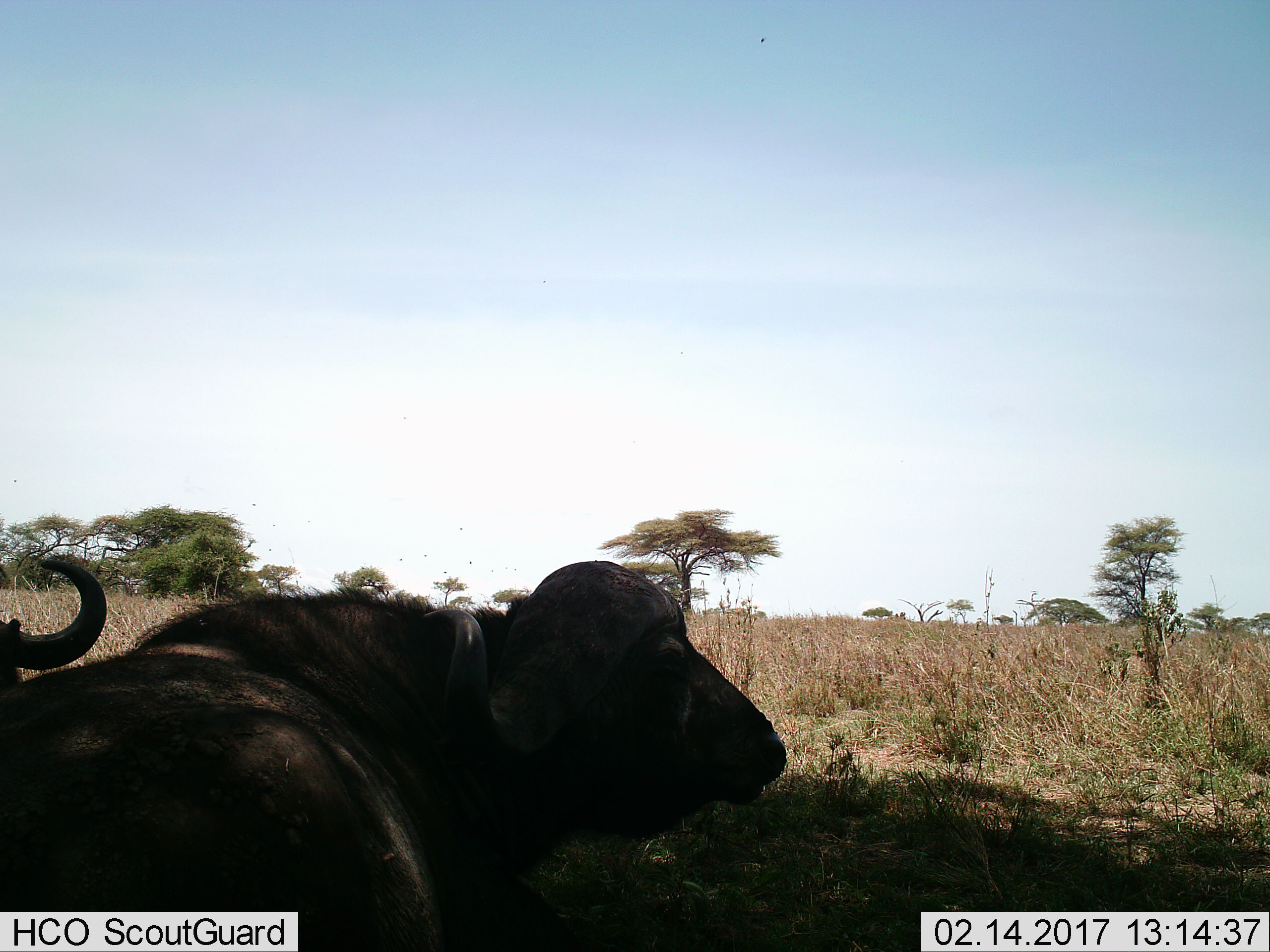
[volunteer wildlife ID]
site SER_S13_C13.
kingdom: Animalia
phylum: Chordata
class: Mammalia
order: Artiodactyla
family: Bovidae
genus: Syncerus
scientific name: Syncerus caffer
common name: african buffalo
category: buffalo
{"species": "buffalo (african buffalo) (Syncerus caffer)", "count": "2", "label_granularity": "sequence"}